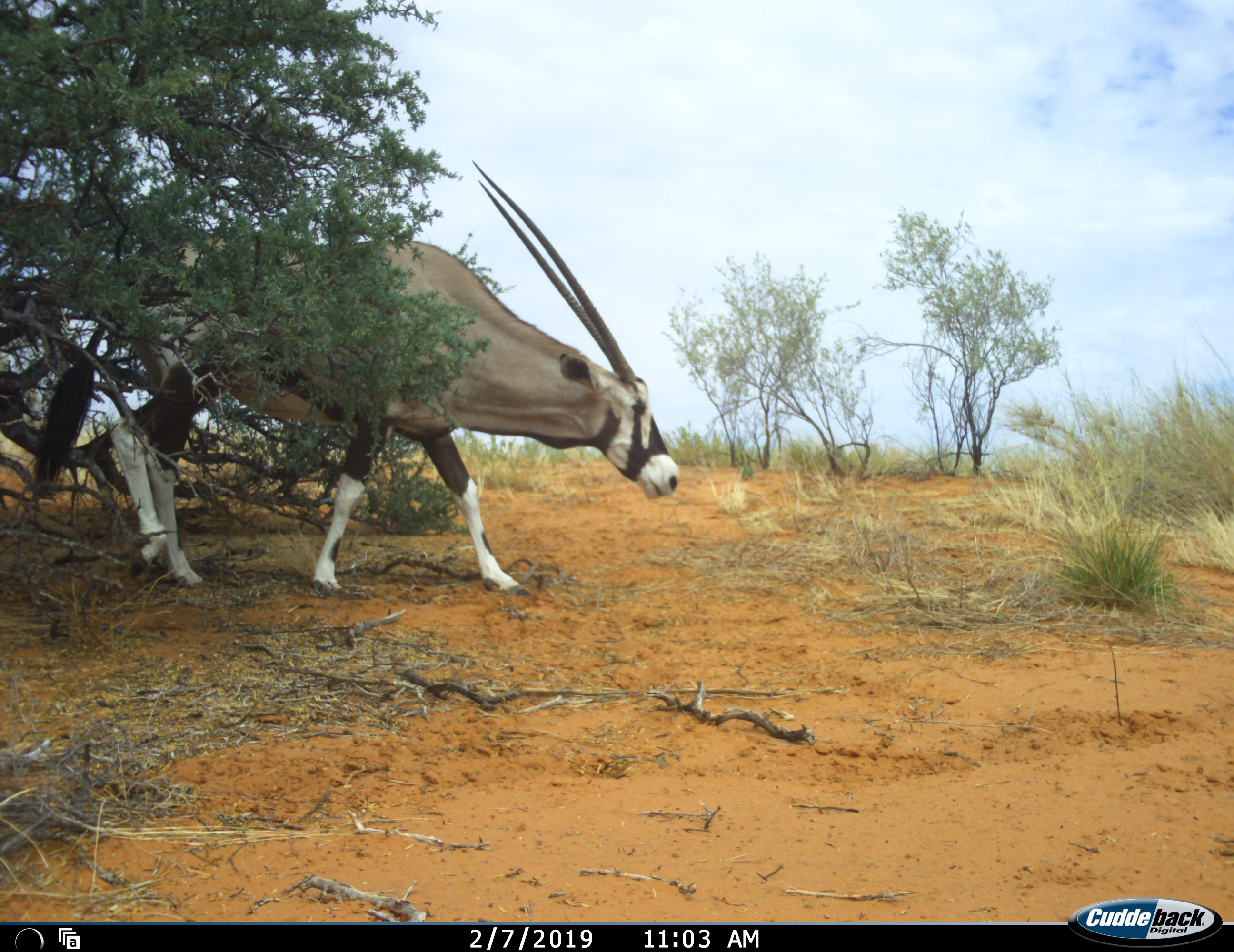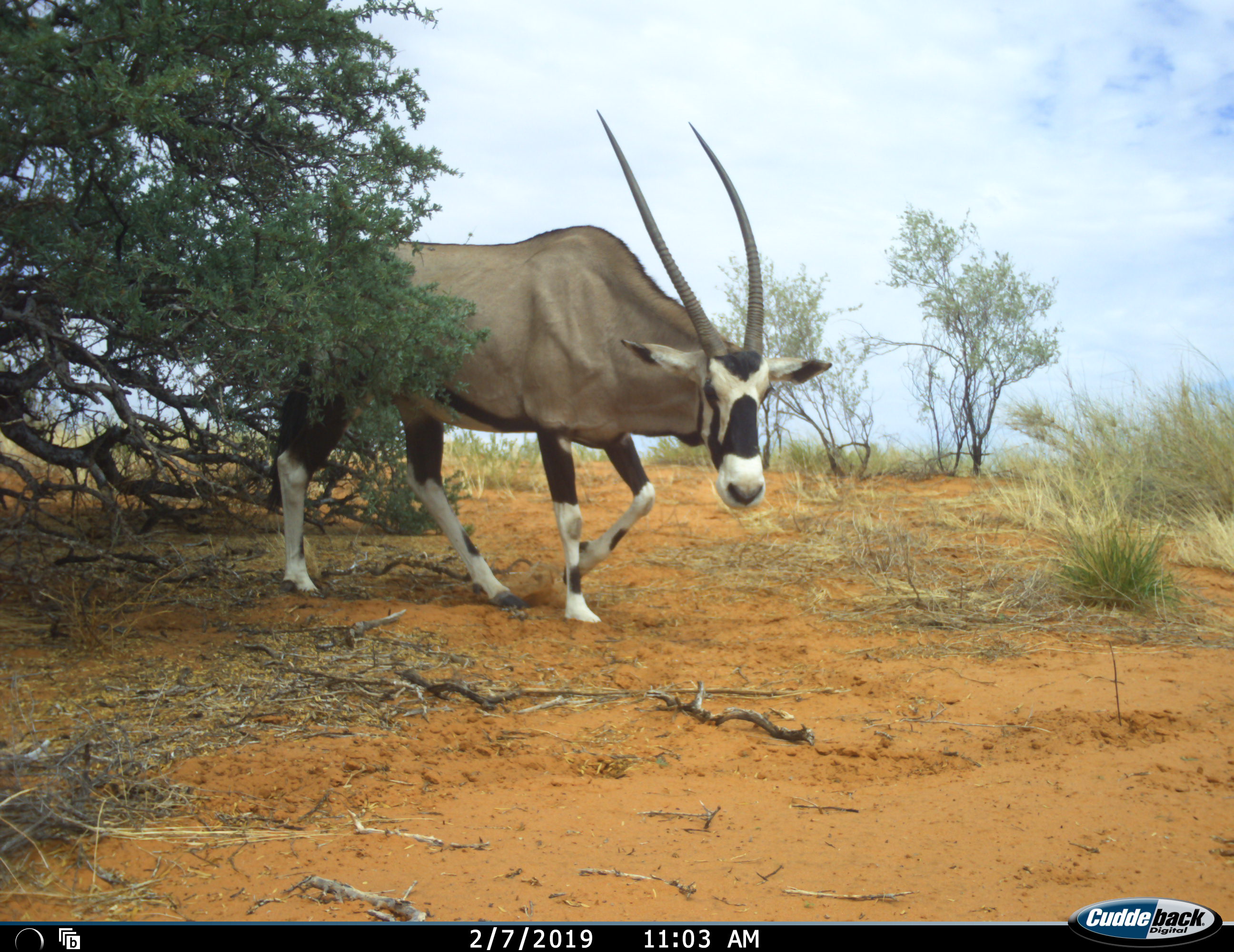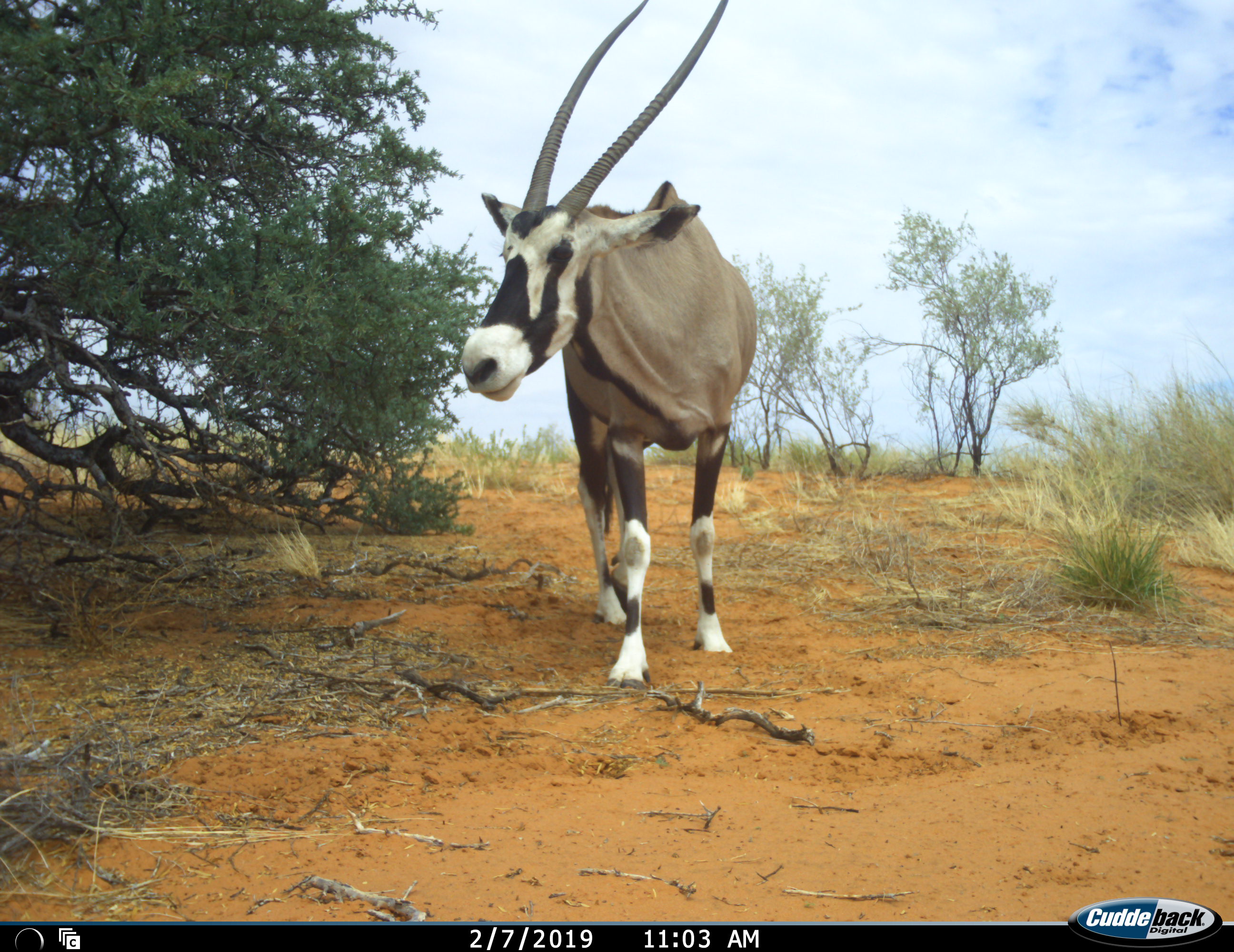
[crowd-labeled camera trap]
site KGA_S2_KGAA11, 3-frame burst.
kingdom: Animalia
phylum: Chordata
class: Mammalia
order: Artiodactyla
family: Bovidae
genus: Oryx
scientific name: Oryx gazella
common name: gemsbok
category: oryx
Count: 1.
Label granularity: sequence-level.